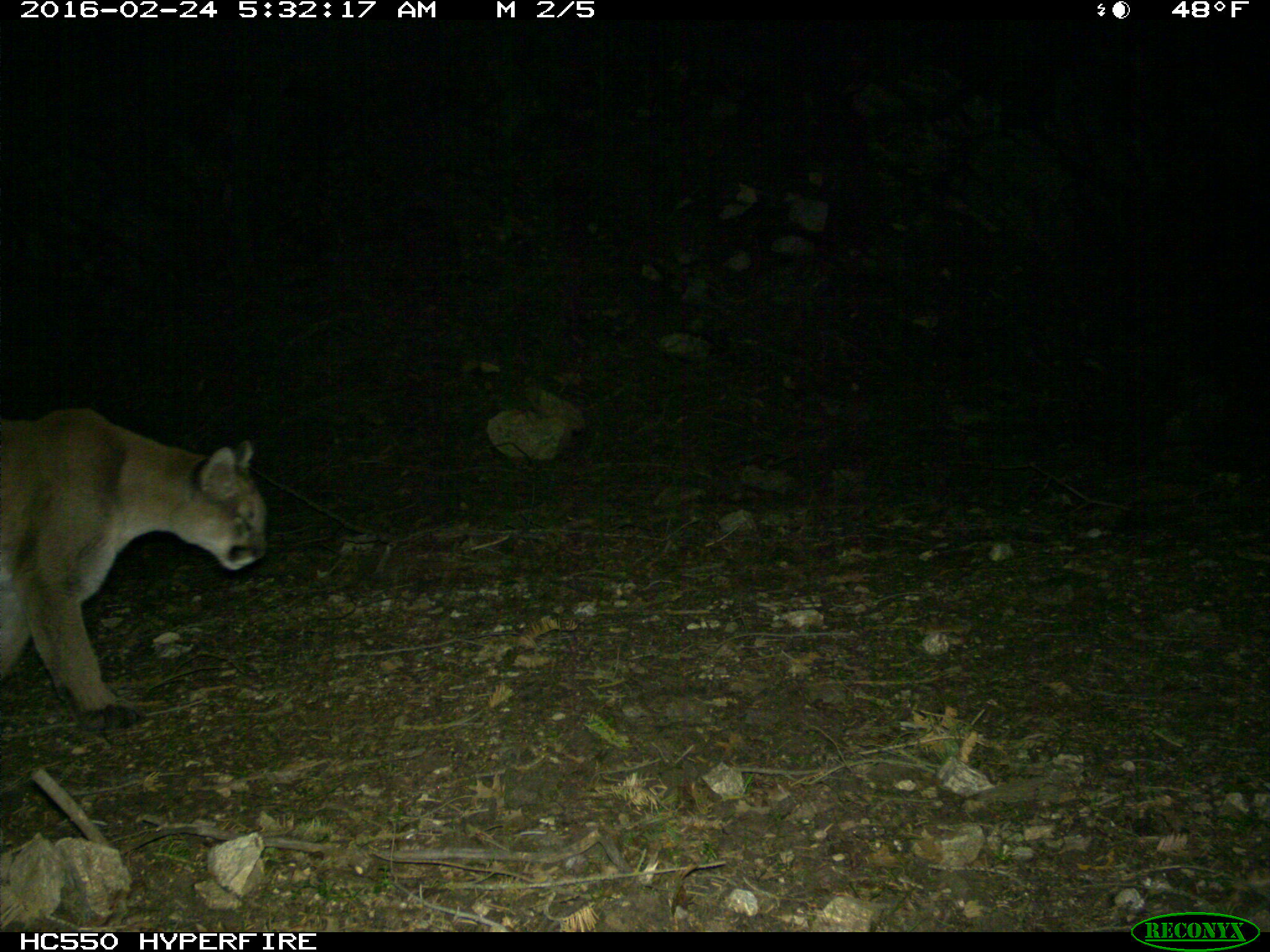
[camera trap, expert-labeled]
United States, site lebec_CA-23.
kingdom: Animalia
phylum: Chordata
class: Mammalia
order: Carnivora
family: Felidae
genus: Puma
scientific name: Puma concolor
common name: mountain lion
Puma concolor (mountain lion).